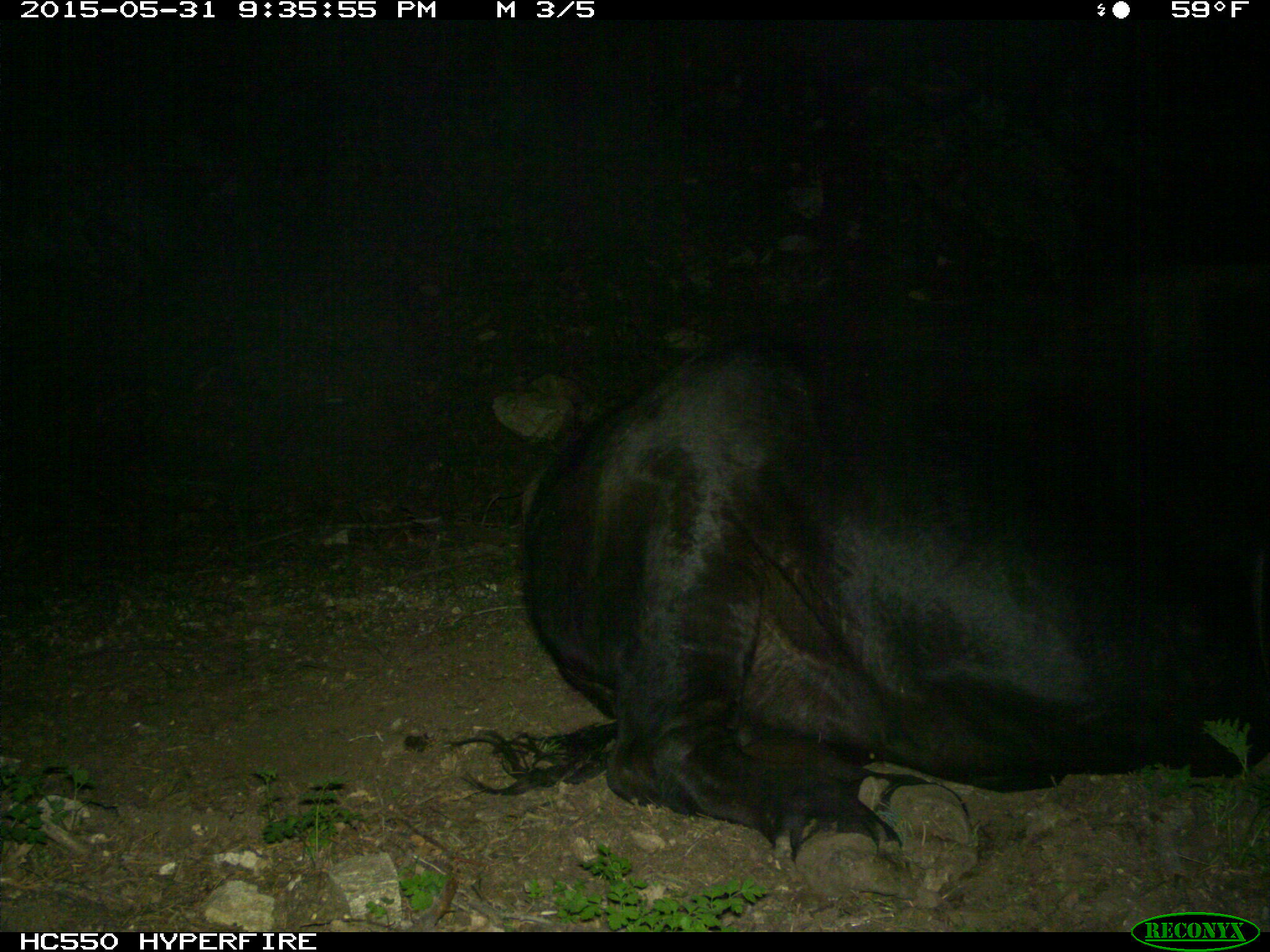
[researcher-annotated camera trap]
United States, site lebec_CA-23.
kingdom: Animalia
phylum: Chordata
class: Mammalia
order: Artiodactyla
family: Bovidae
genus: Bos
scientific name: Bos taurus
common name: domestic cow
Bos taurus (domestic cow).